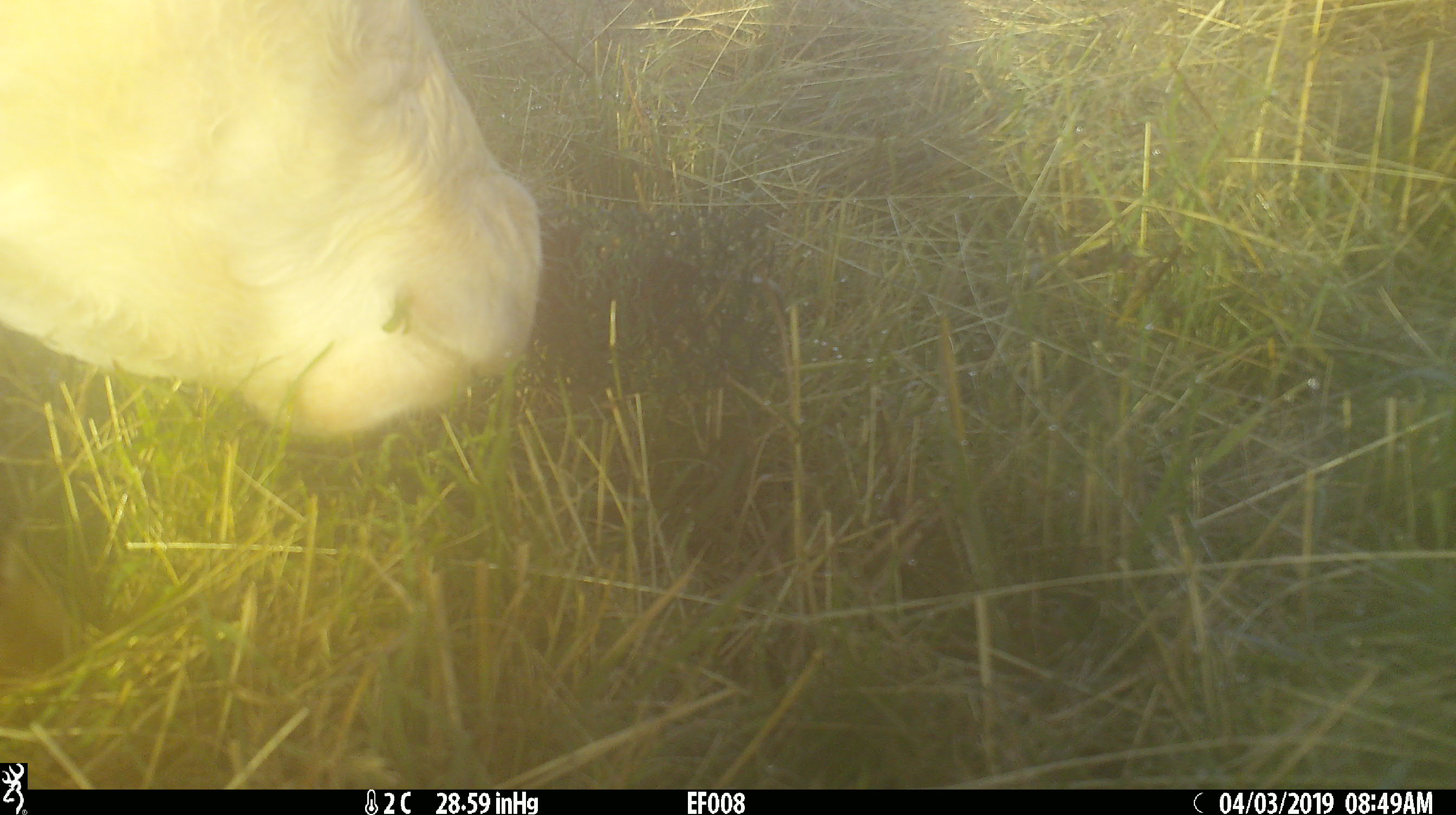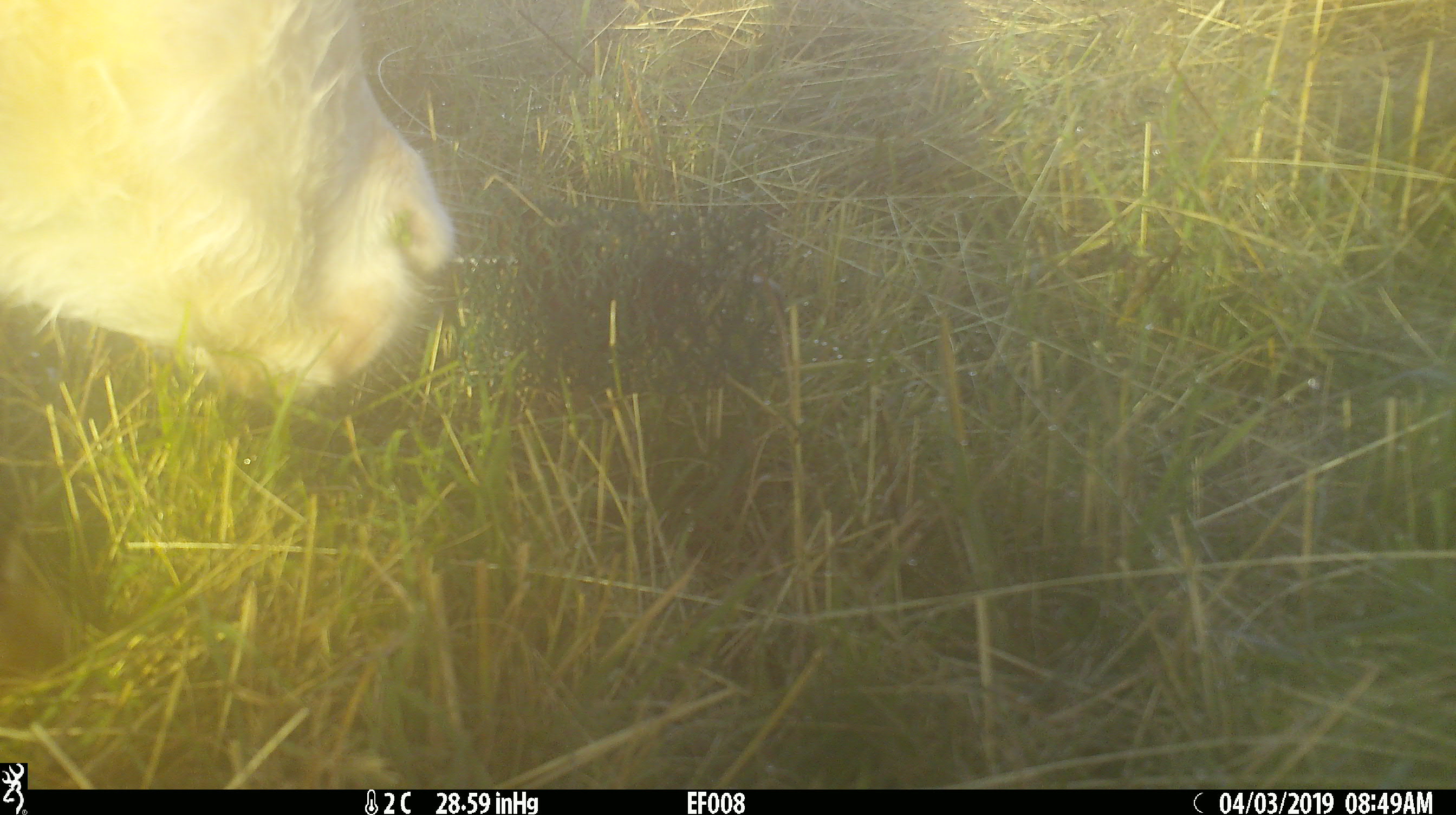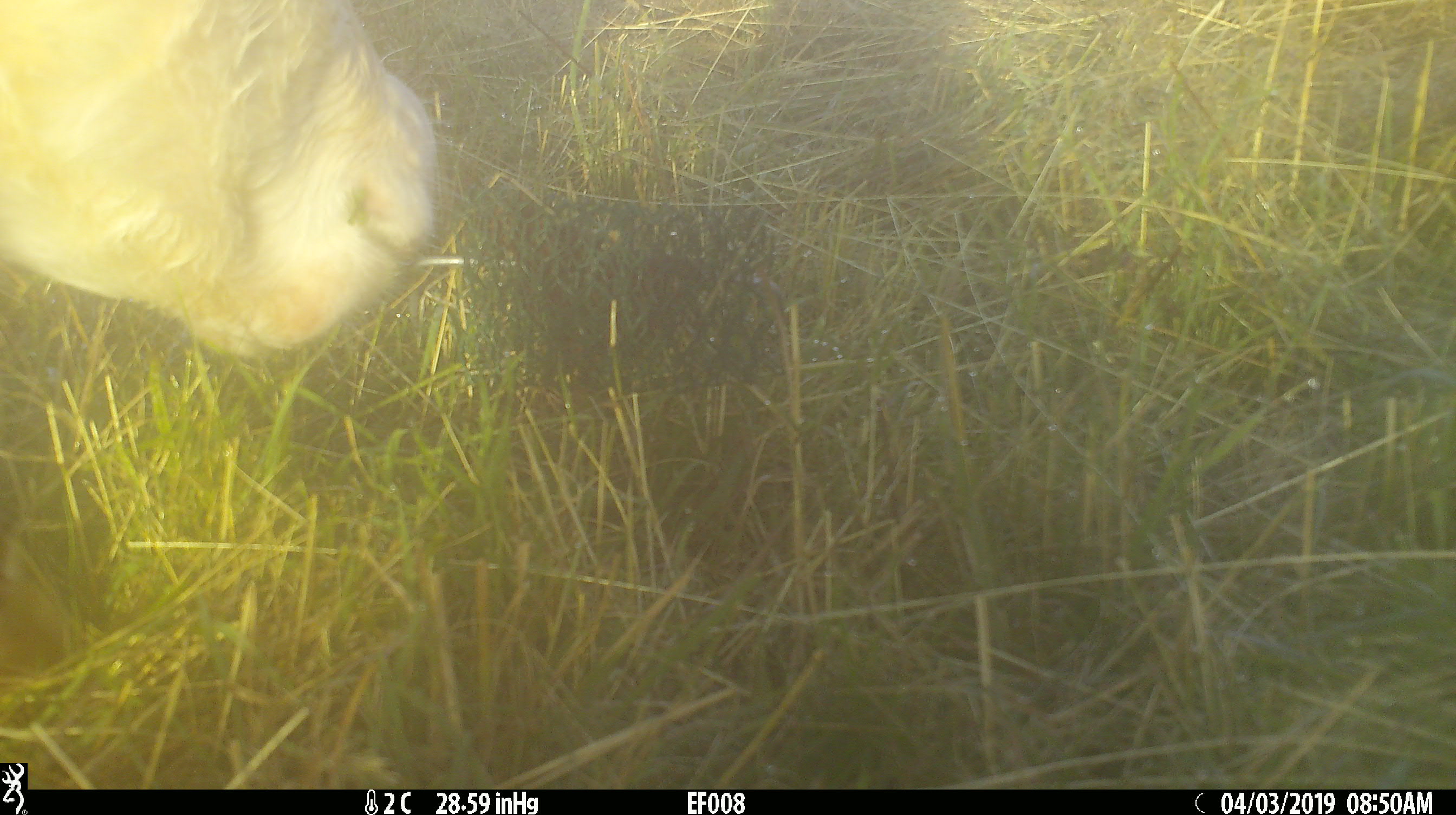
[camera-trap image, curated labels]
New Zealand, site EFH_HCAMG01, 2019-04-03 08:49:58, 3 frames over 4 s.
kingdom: Animalia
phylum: Chordata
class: Mammalia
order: Artiodactyla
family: Bovidae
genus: Bos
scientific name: Bos taurus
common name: domestic cow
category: cow